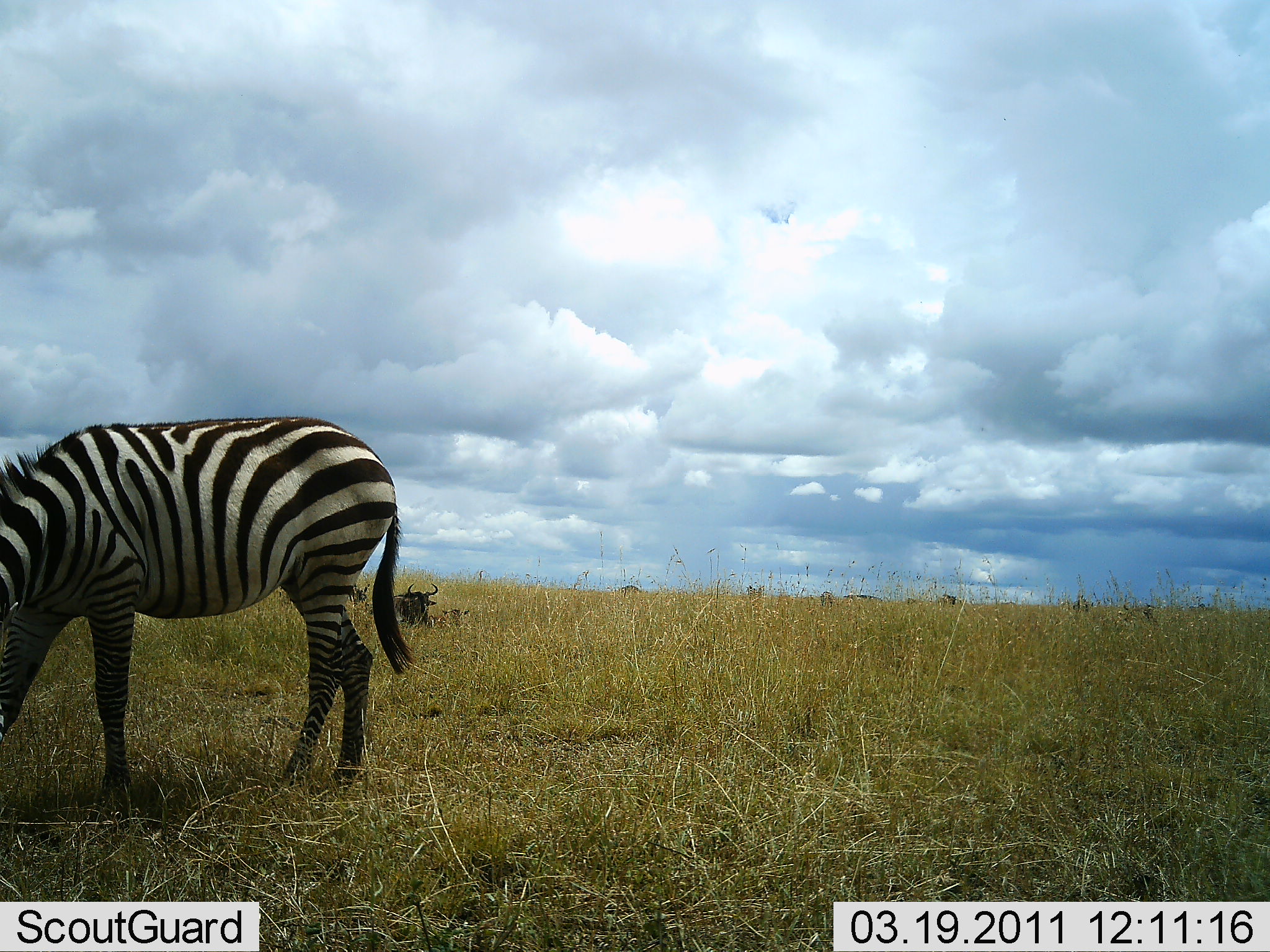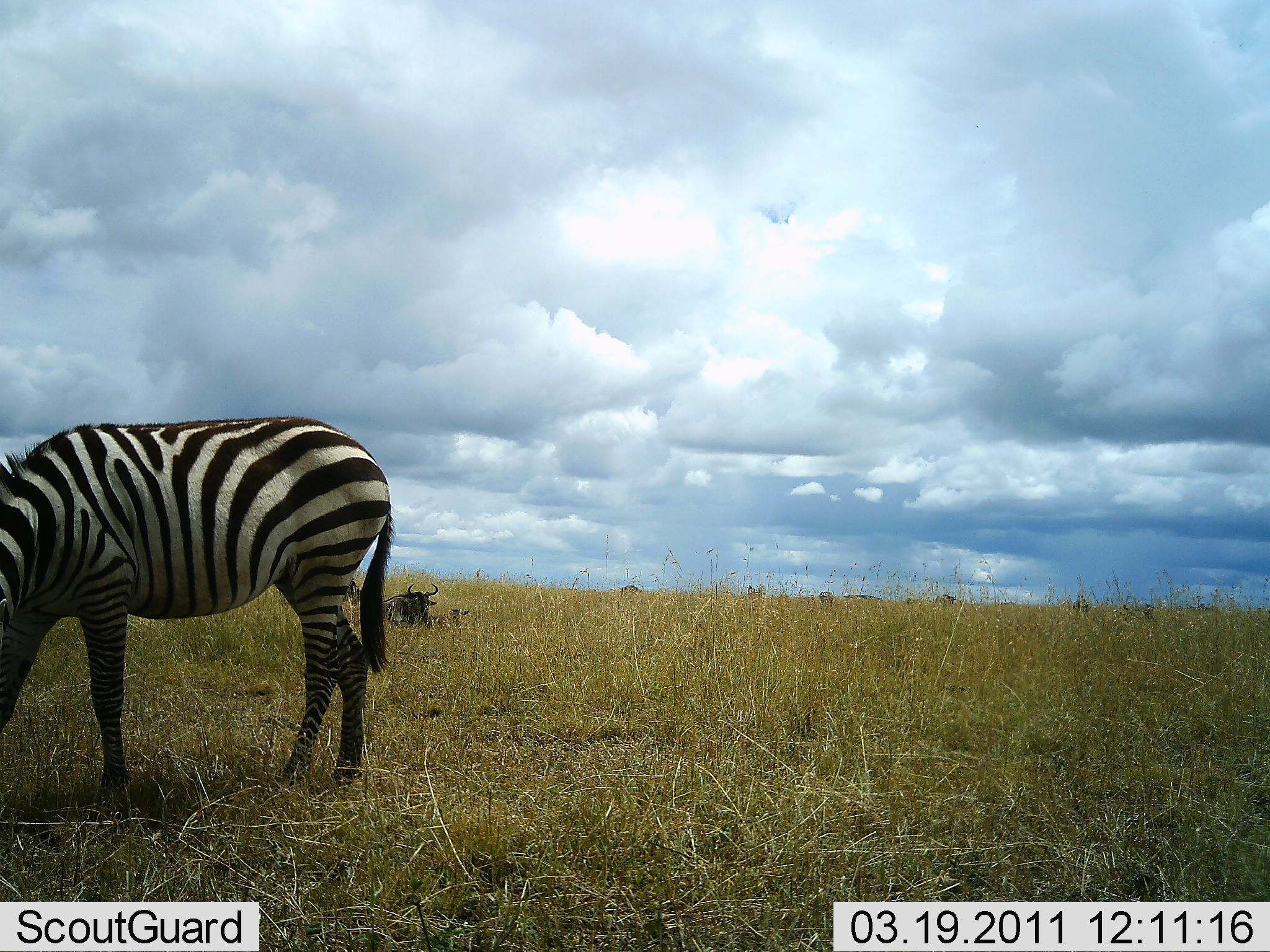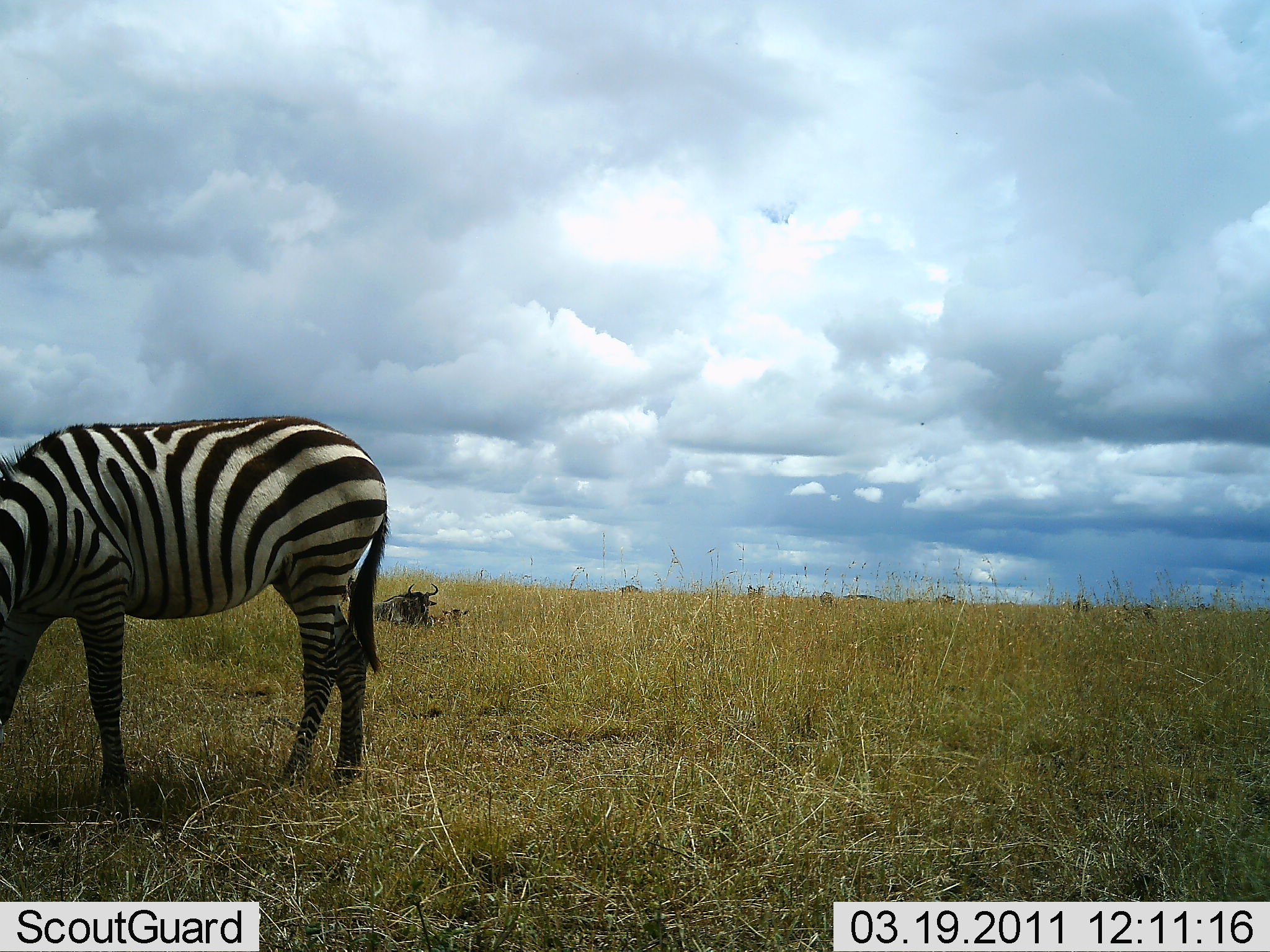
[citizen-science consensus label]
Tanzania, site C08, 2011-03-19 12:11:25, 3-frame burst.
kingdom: Animalia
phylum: Chordata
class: Mammalia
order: Artiodactyla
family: Bovidae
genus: Connochaetes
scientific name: Connochaetes taurinus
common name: blue wildebeest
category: wildebeest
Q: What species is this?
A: Wildebeest (blue wildebeest) (Connochaetes taurinus).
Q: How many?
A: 2.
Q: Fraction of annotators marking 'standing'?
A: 0%.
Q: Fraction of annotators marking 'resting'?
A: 100%.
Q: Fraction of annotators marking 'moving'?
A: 0%.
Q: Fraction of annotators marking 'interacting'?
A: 0%.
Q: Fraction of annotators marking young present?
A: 8%.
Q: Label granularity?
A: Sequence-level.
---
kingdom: Animalia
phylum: Chordata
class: Mammalia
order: Perissodactyla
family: Equidae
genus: Equus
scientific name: Equus quagga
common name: plains zebra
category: zebra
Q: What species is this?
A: Zebra (plains zebra) (Equus quagga).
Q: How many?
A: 1.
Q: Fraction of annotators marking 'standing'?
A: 12%.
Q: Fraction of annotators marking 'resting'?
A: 0%.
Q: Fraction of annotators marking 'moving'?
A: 0%.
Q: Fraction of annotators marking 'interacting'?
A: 0%.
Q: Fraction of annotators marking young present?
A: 0%.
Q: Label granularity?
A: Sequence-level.